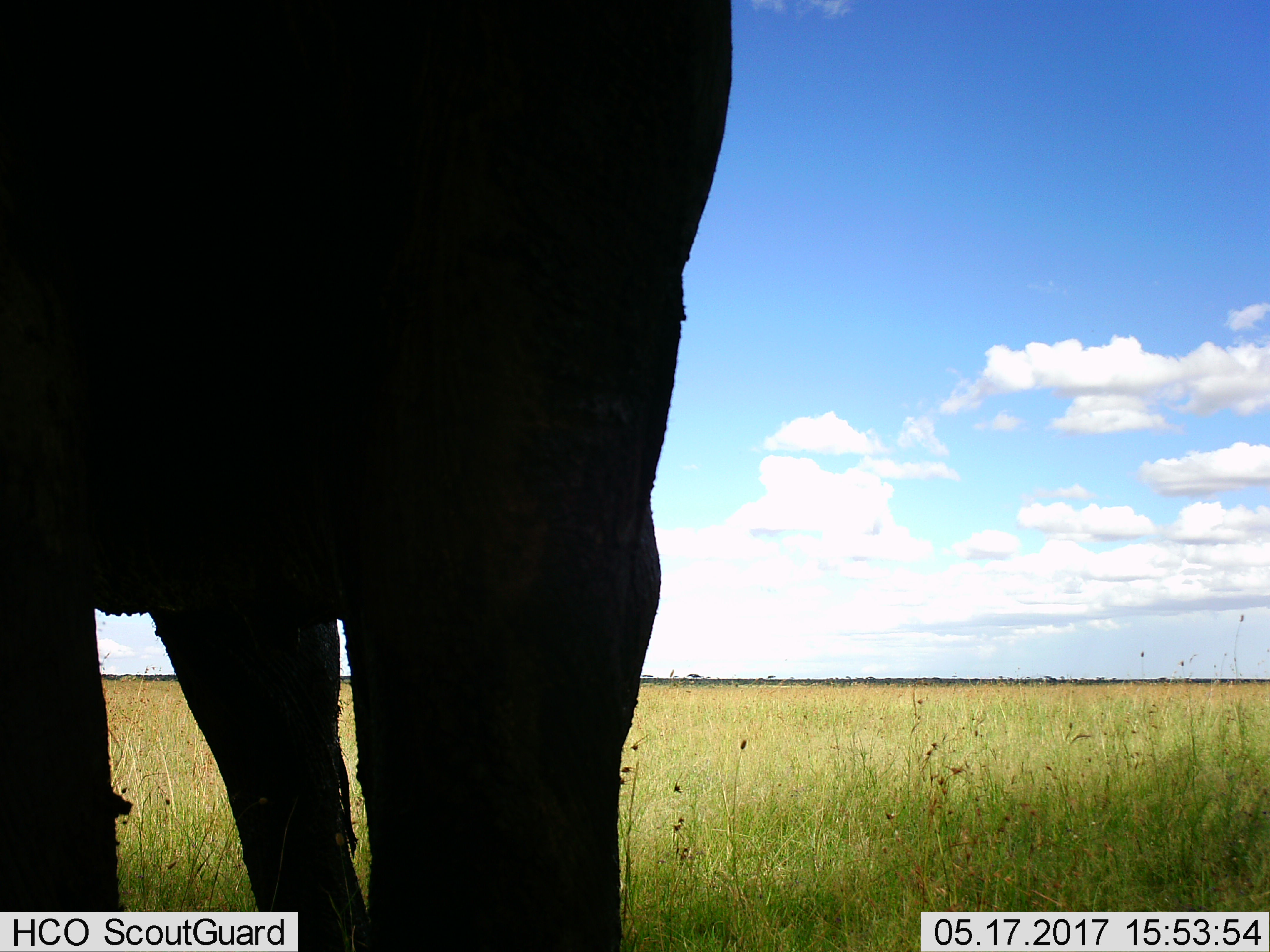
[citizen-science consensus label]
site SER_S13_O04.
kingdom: Animalia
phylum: Chordata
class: Mammalia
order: Proboscidea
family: Elephantidae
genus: Loxodonta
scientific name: Loxodonta africana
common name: african bush elephant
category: elephant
Elephant (african bush elephant) (Loxodonta africana), count 1. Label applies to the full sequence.